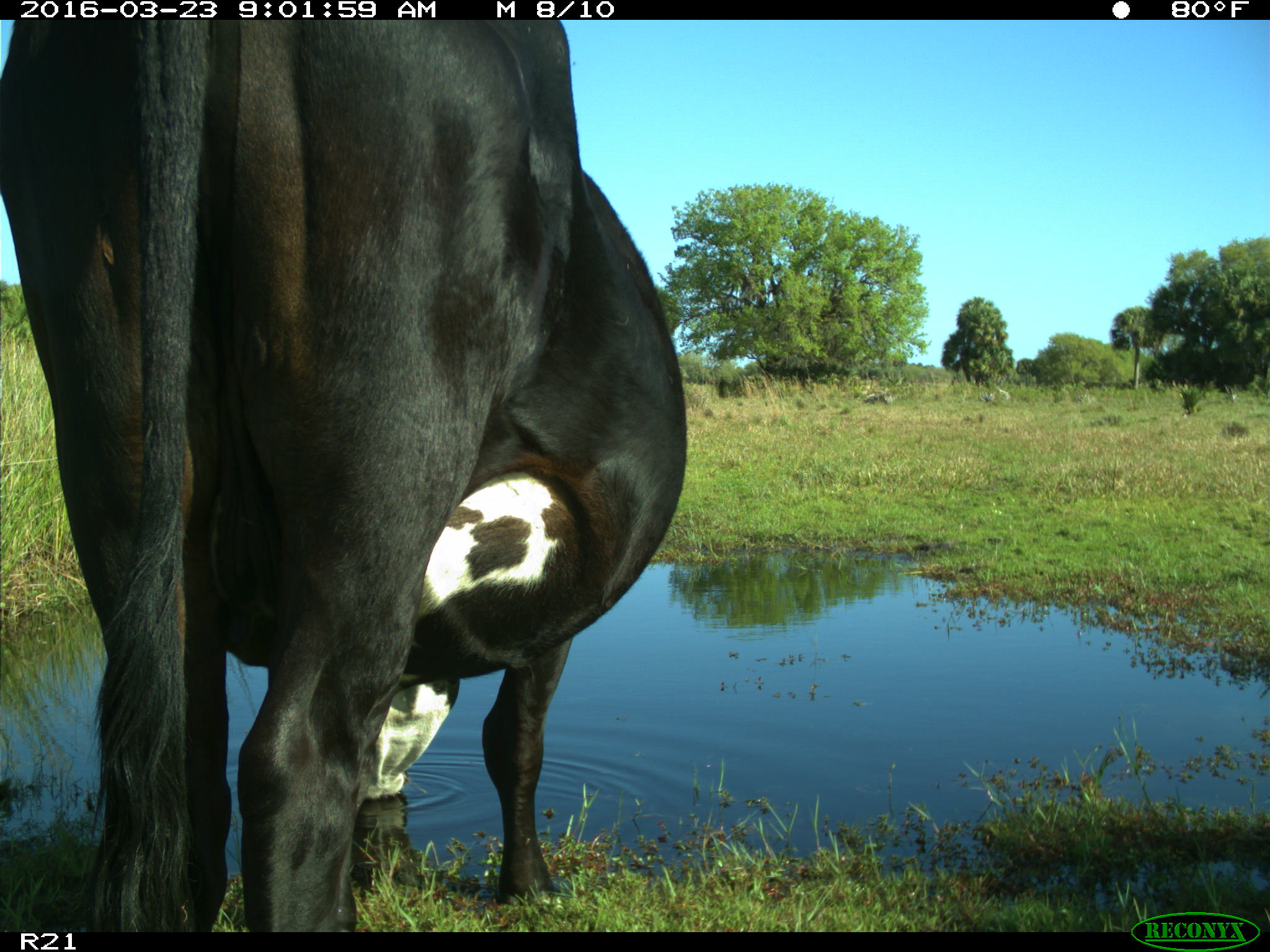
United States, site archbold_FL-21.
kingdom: Animalia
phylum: Chordata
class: Mammalia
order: Artiodactyla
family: Bovidae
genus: Bos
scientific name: Bos taurus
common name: domestic cow